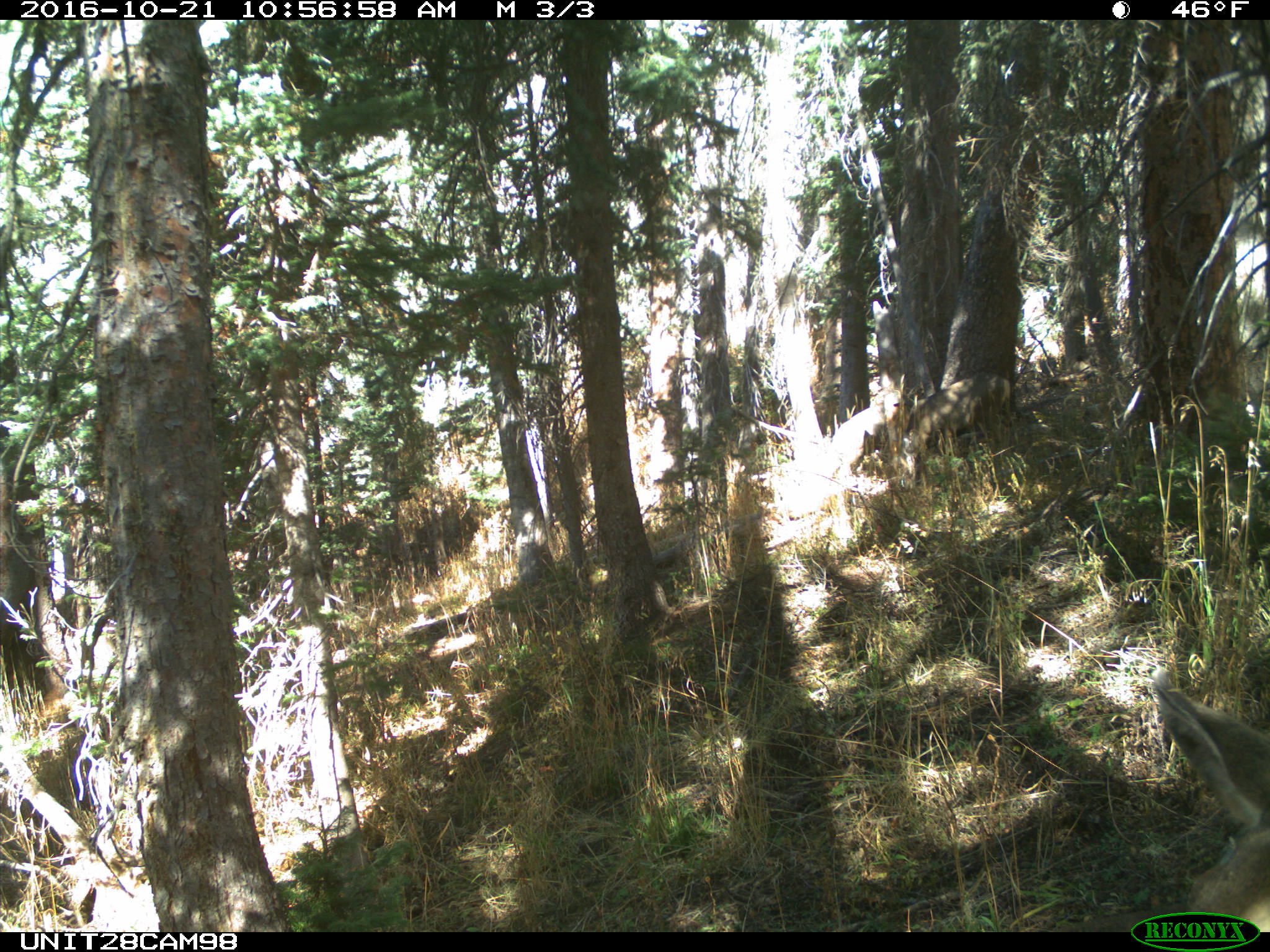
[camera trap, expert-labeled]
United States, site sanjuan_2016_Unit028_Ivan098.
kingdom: Animalia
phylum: Chordata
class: Mammalia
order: Artiodactyla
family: Cervidae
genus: Odocoileus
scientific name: Odocoileus hemionus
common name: mule deer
Odocoileus hemionus (mule deer).